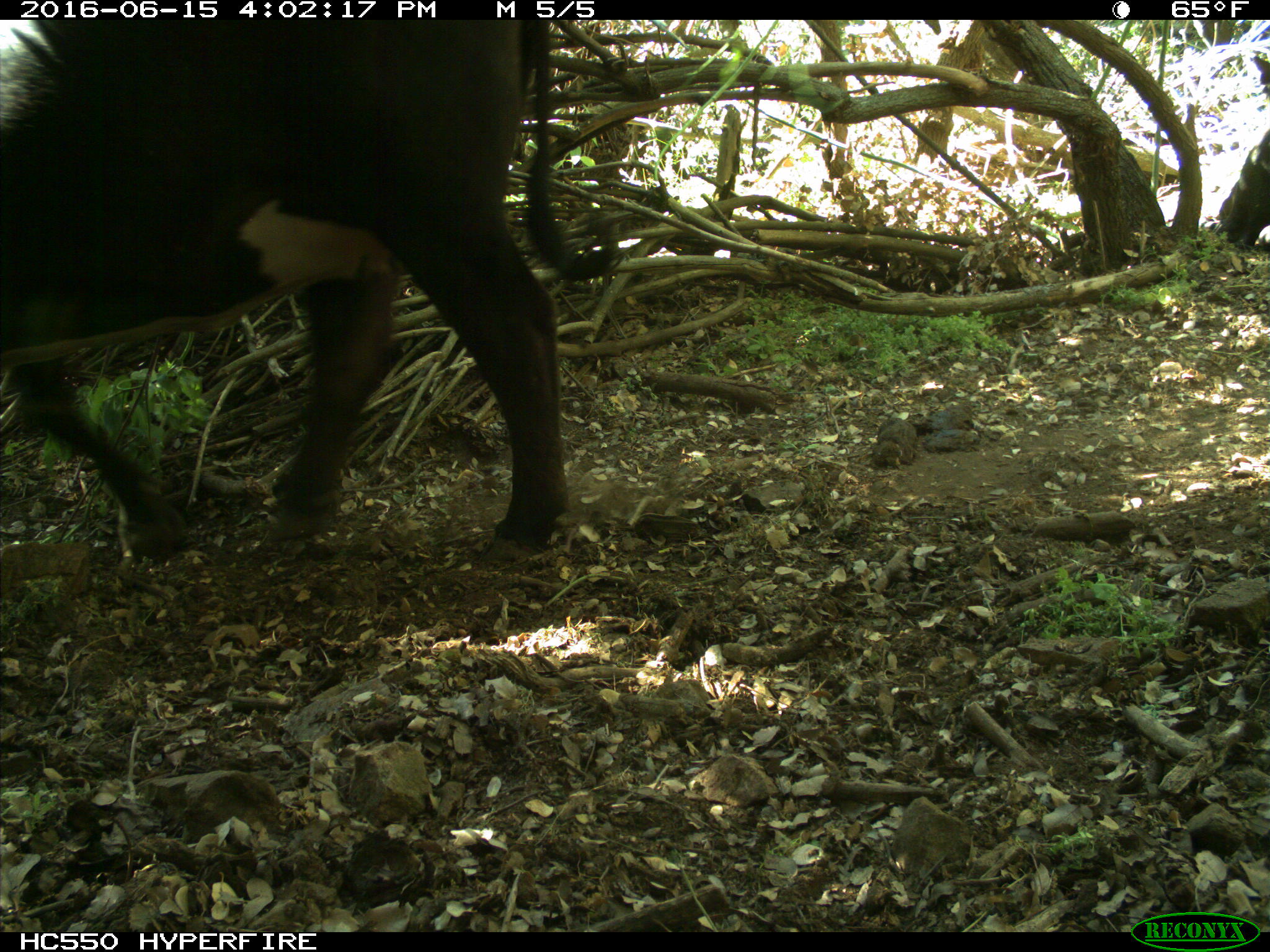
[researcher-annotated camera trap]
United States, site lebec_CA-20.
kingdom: Animalia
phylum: Chordata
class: Mammalia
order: Artiodactyla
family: Bovidae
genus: Bos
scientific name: Bos taurus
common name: domestic cow